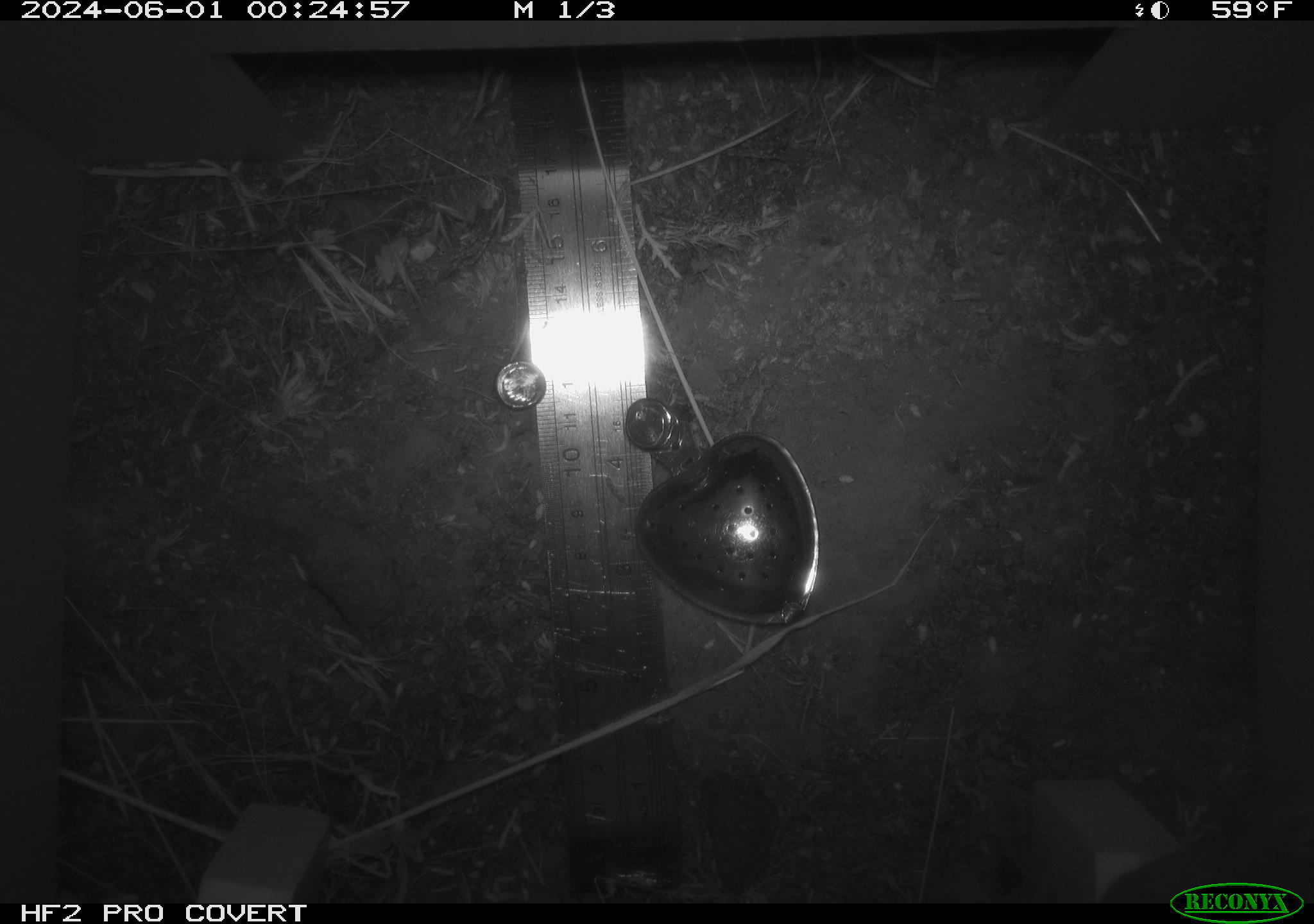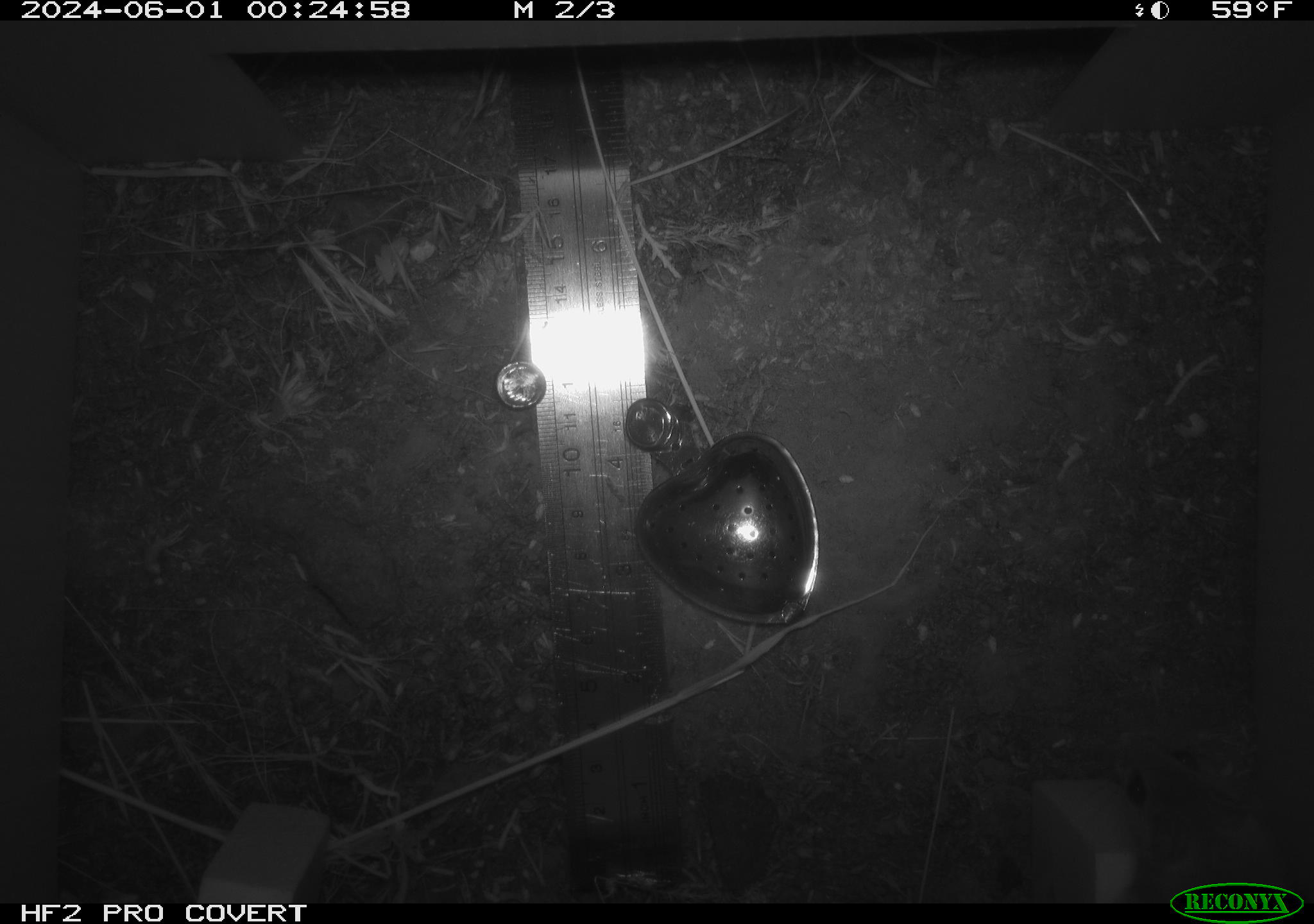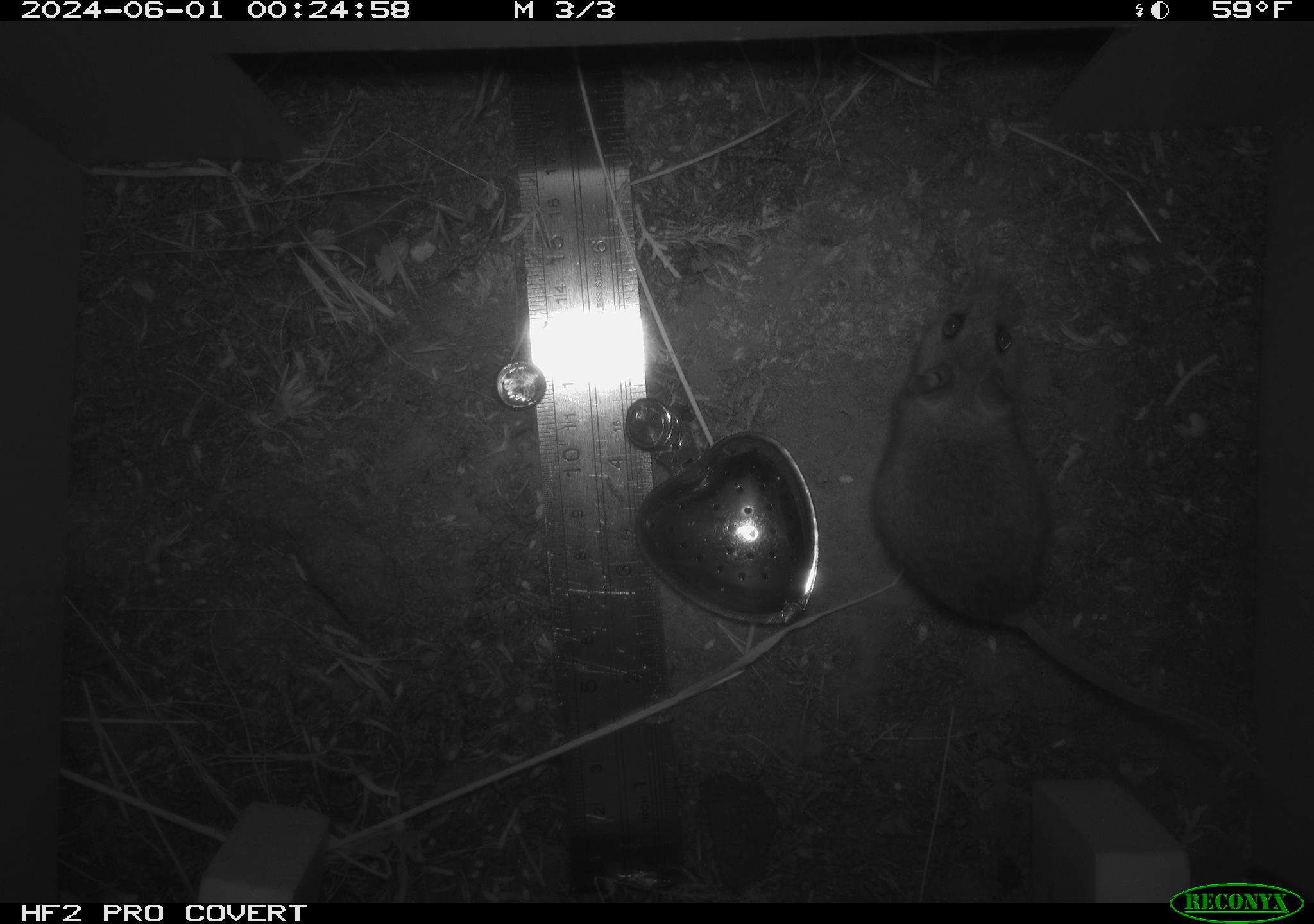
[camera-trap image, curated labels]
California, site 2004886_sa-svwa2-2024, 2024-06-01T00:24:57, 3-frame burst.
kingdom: Animalia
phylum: Chordata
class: Mammalia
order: Rodentia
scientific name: Rodentia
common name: mouse species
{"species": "mouse species (Rodentia)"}